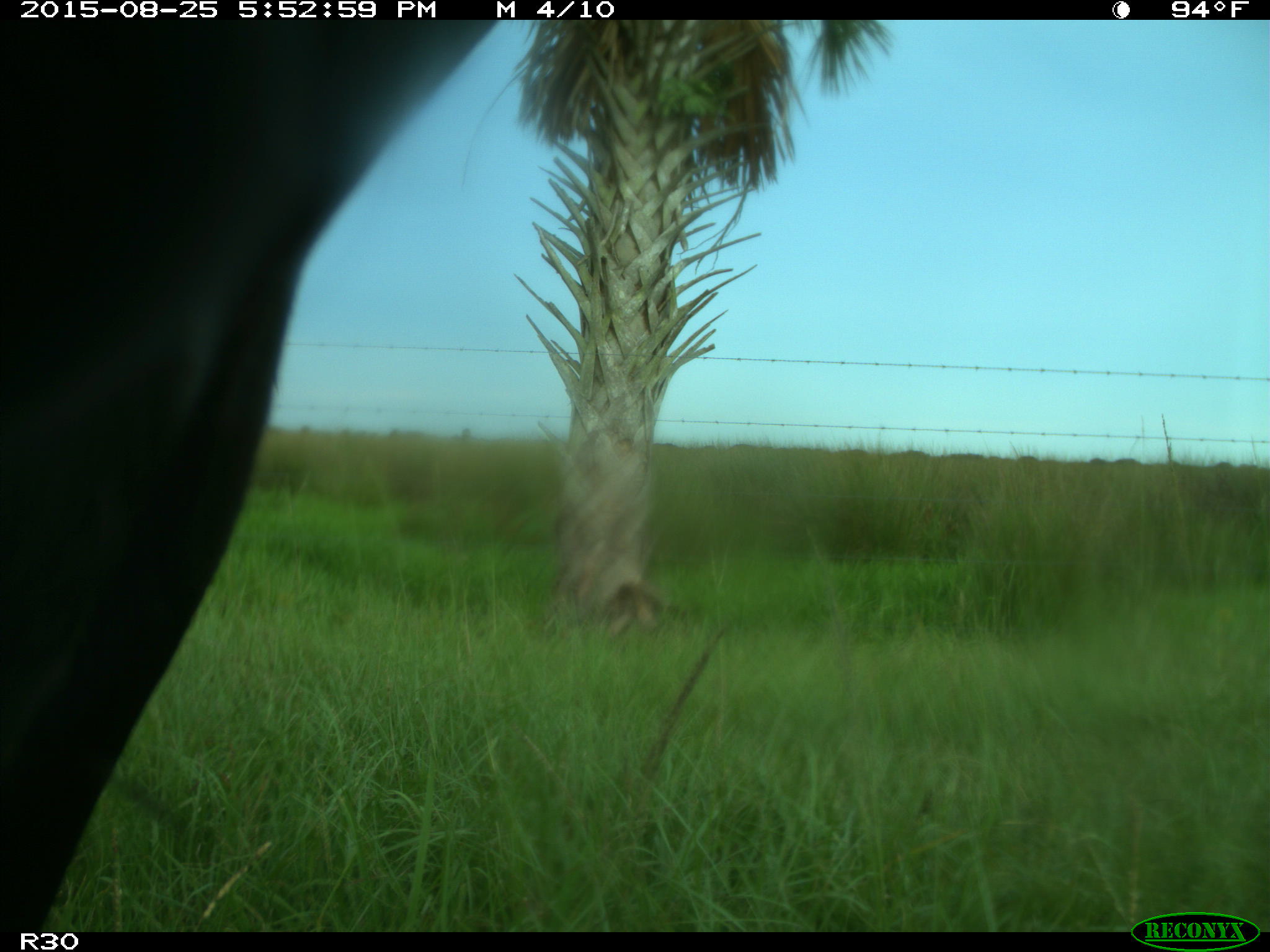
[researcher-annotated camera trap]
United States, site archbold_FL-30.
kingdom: Animalia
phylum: Chordata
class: Mammalia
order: Artiodactyla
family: Bovidae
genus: Bos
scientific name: Bos taurus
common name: domestic cow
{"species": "Bos taurus (domestic cow)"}